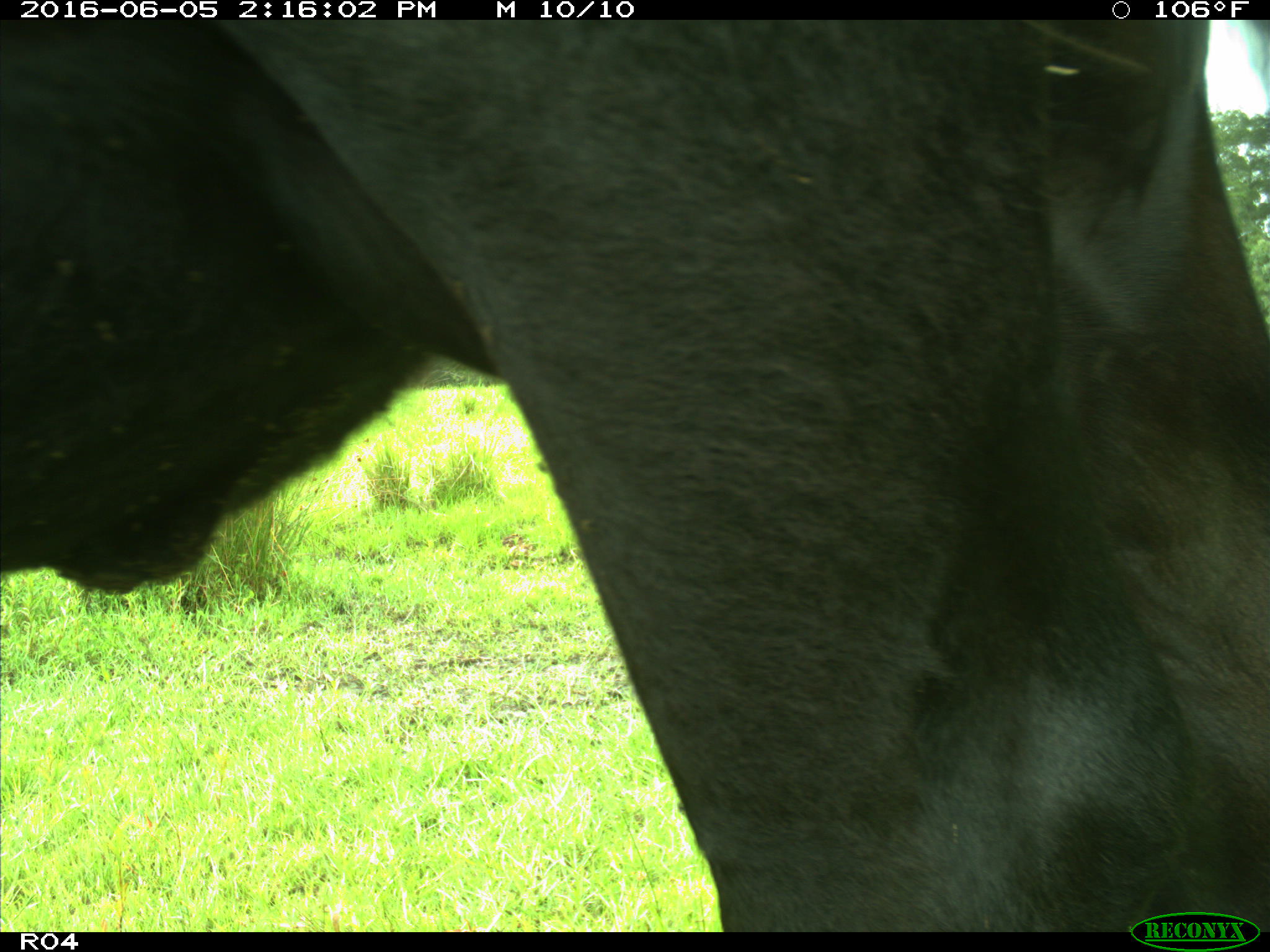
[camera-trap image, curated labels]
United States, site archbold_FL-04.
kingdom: Animalia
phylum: Chordata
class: Mammalia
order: Artiodactyla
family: Bovidae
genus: Bos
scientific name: Bos taurus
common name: domestic cow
Bos taurus (domestic cow).